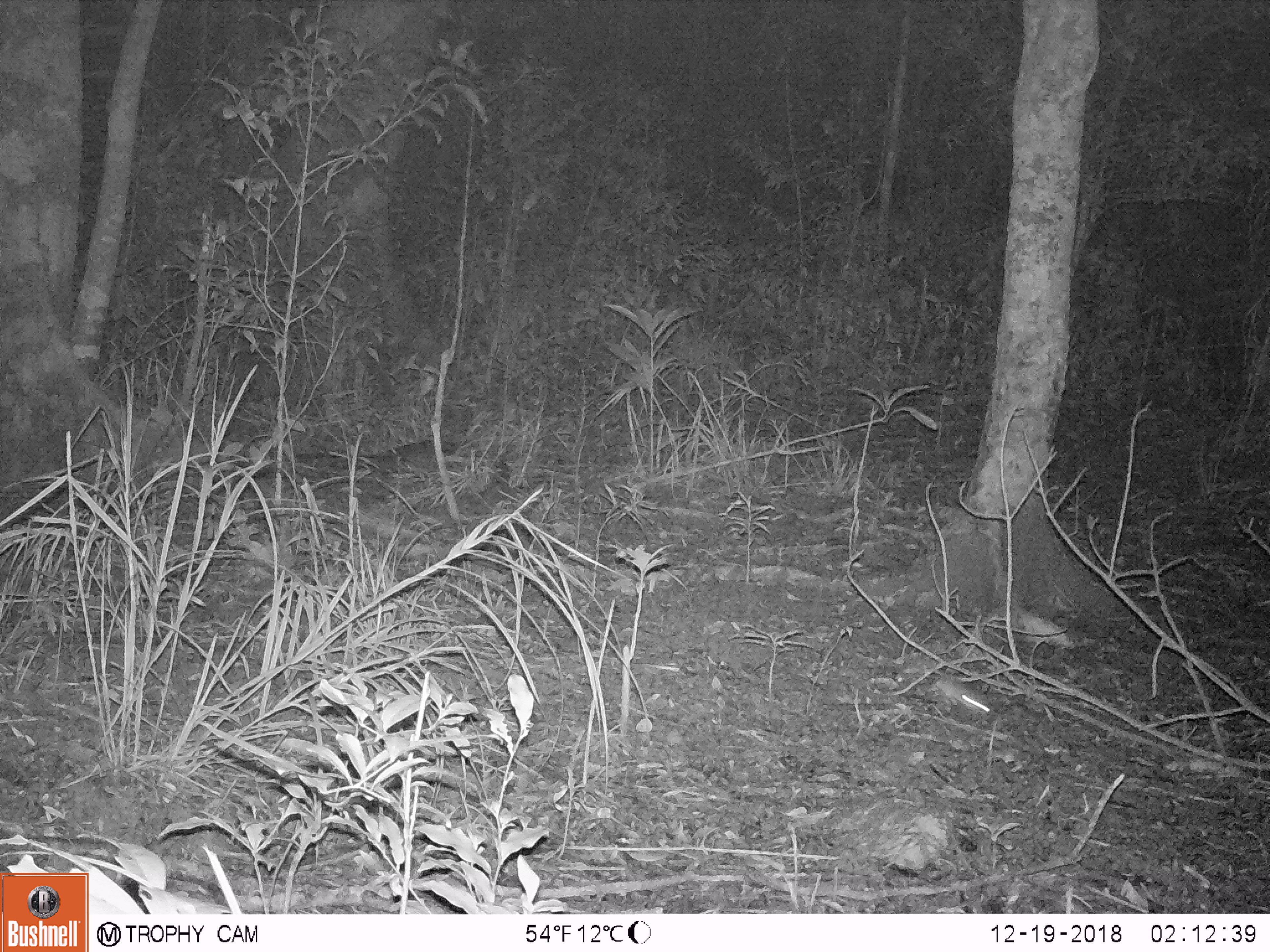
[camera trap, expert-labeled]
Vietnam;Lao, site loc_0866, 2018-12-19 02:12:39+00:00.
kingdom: Animalia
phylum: Chordata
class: Mammalia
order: Rodentia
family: Muridae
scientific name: Muridae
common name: old-world mice and rats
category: unidentified murid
Unidentified murid (old-world mice and rats) (Muridae). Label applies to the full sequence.